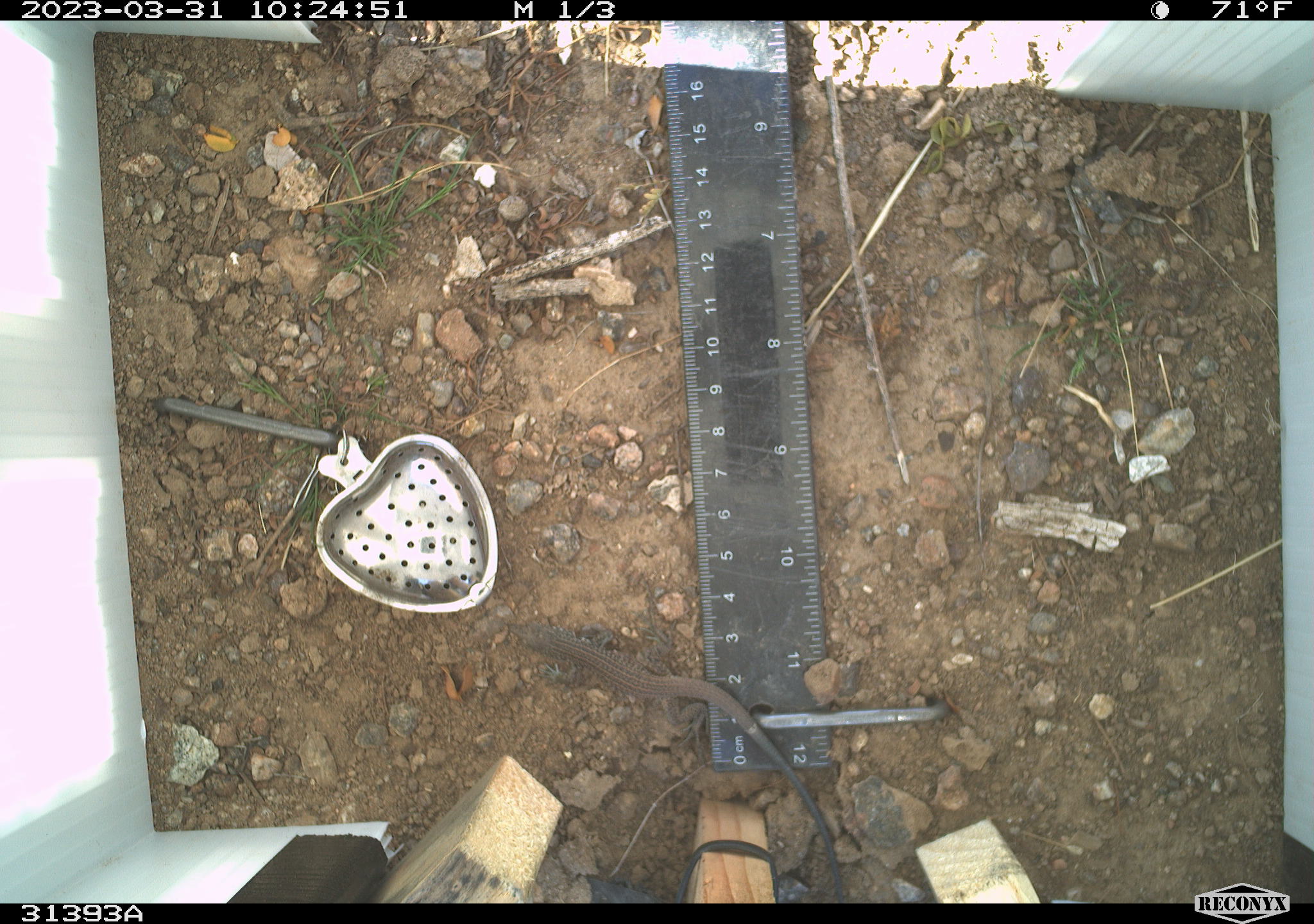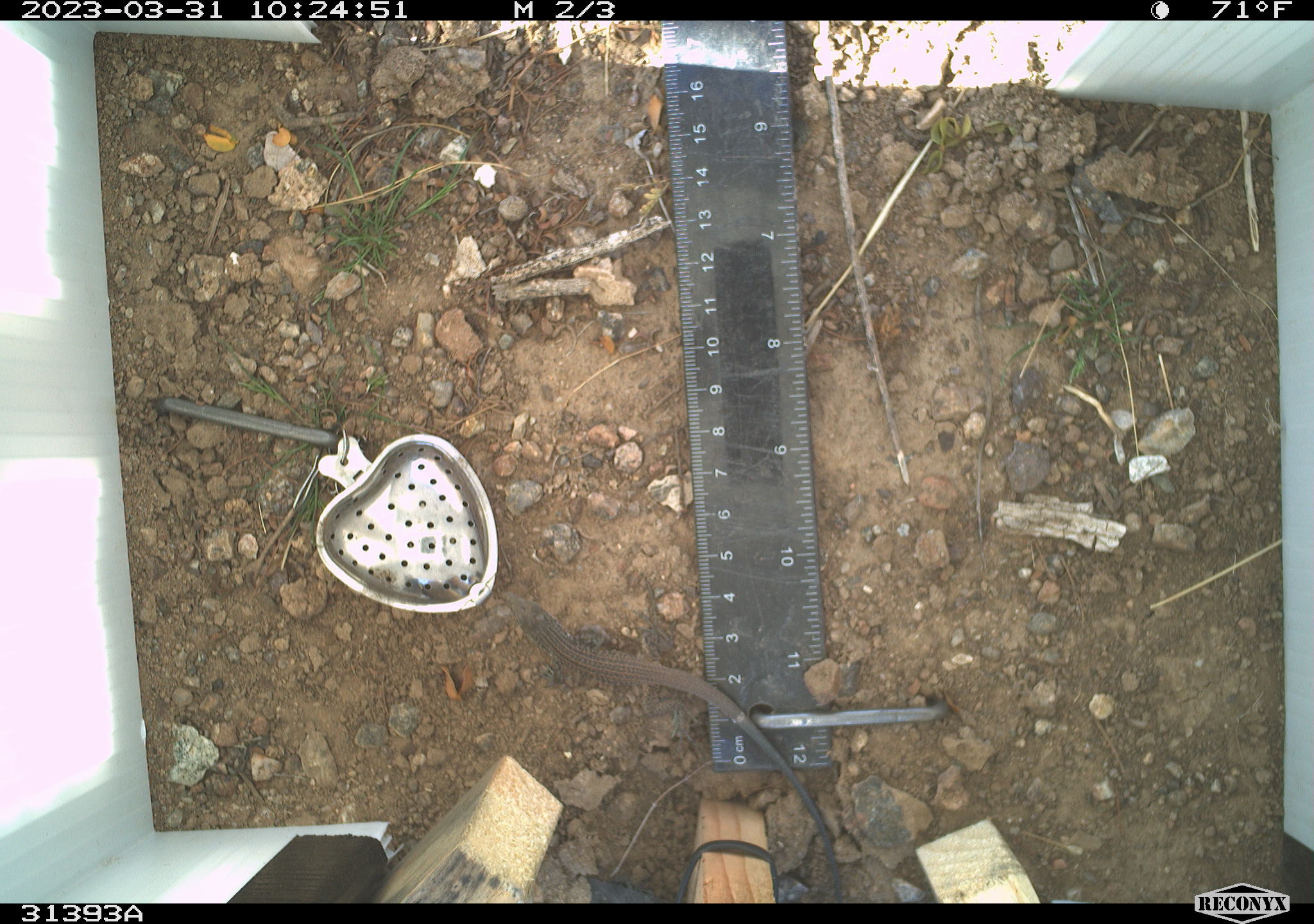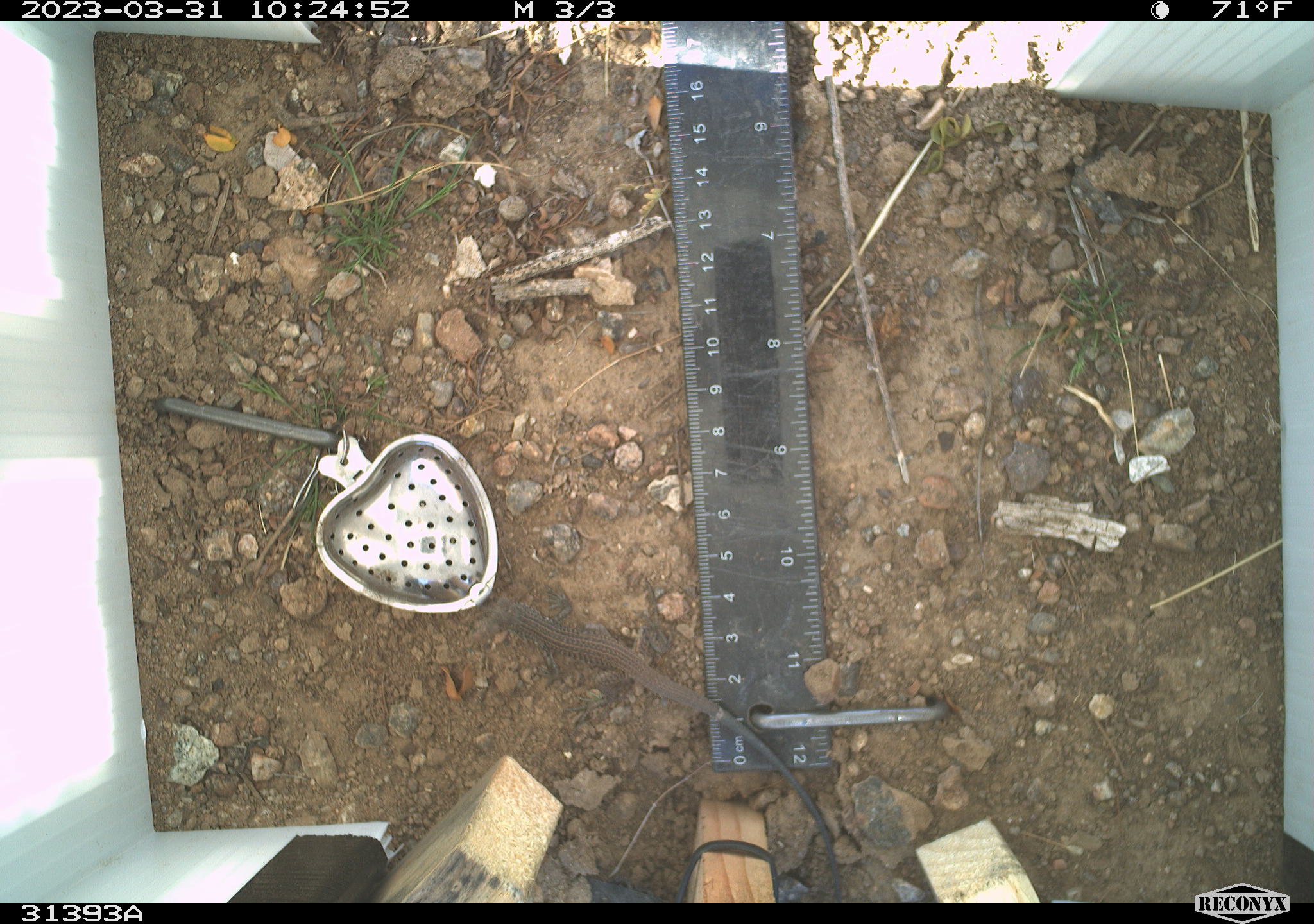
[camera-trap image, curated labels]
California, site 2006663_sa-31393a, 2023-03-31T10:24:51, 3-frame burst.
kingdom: Animalia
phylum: Chordata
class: Reptilia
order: Squamata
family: Teiidae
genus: Aspidoscelis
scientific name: Aspidoscelis tigris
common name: western whiptail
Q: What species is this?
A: Western whiptail (Aspidoscelis tigris).